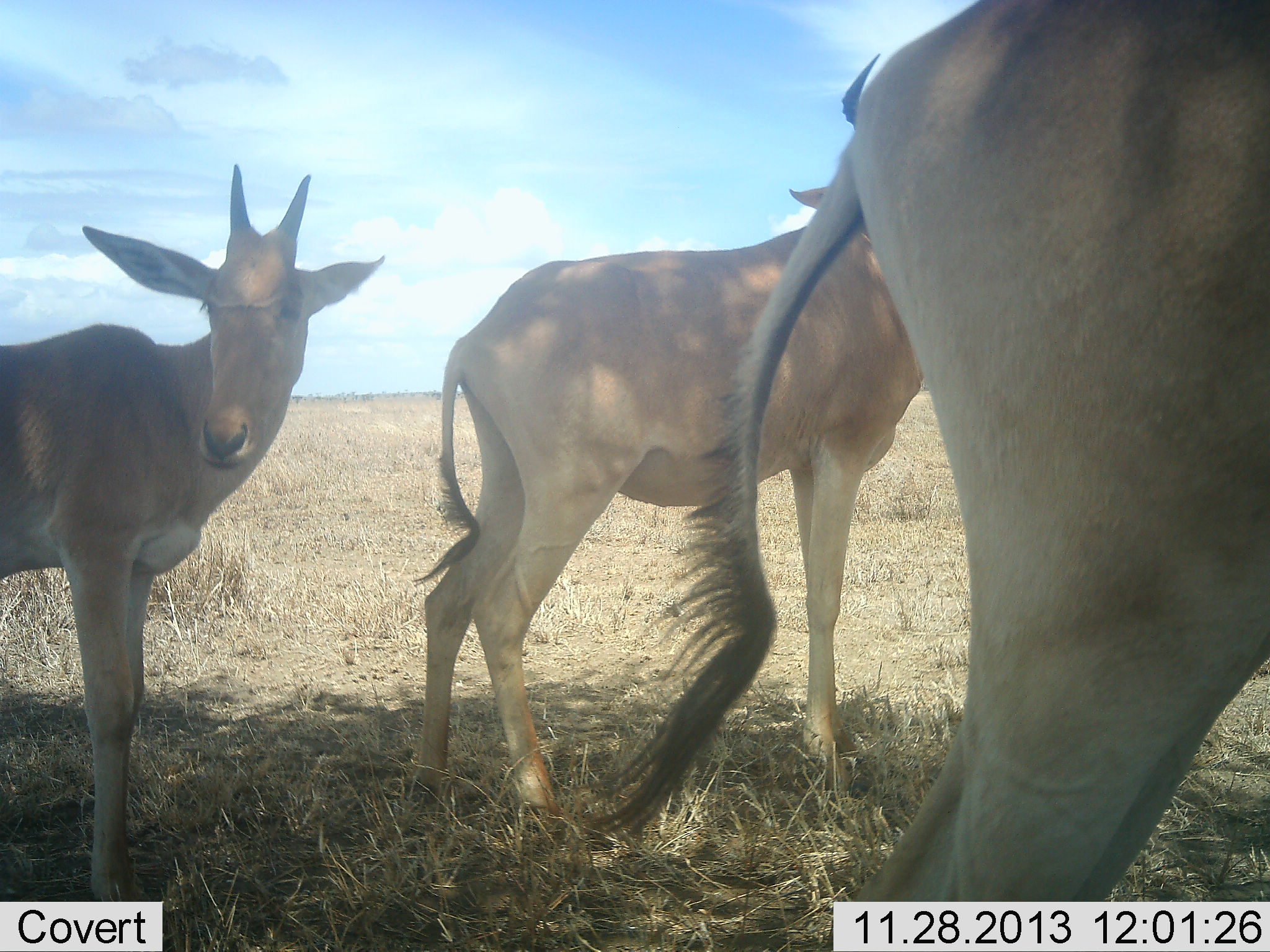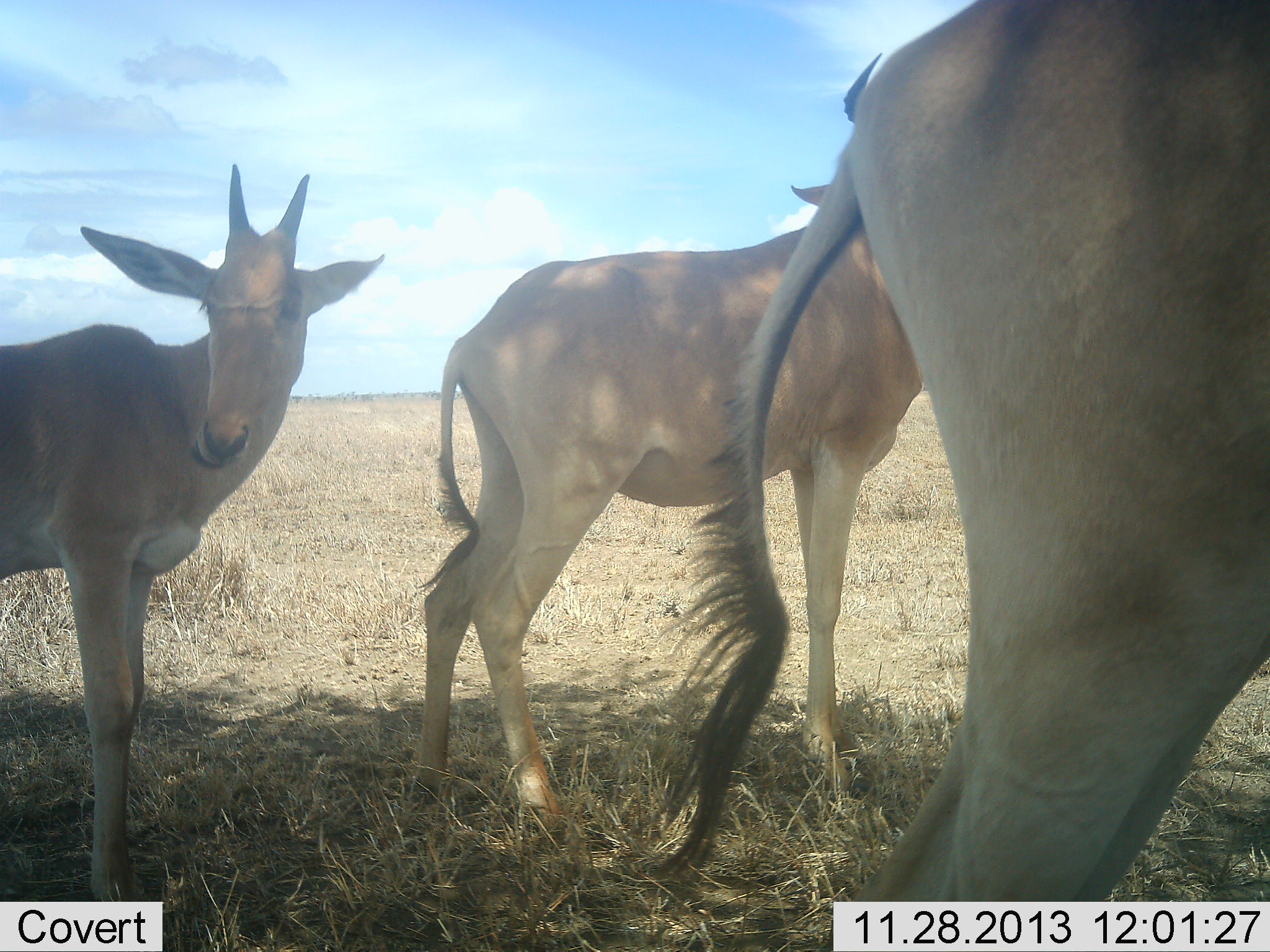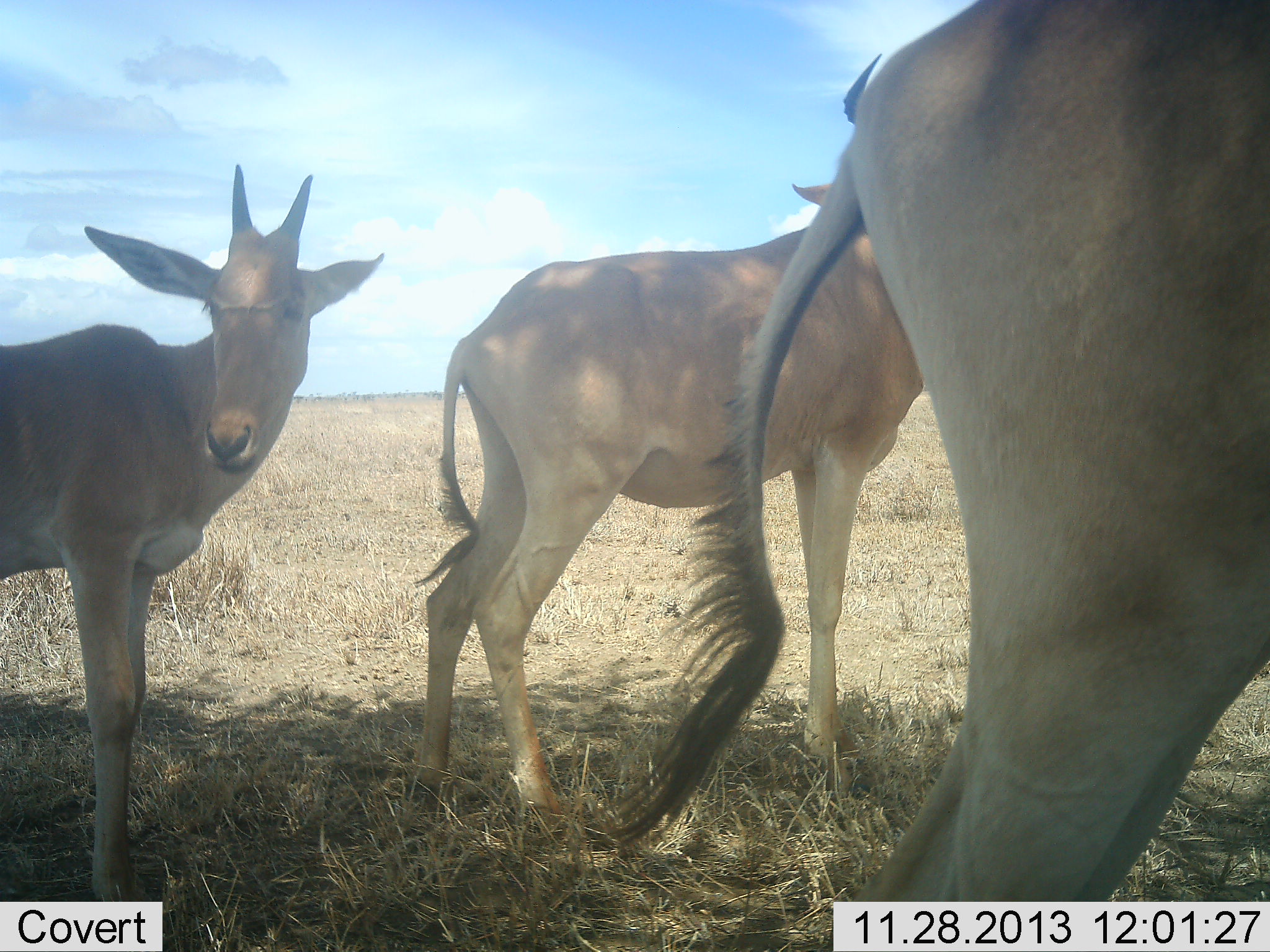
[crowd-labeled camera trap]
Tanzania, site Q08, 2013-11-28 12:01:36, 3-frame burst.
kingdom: Animalia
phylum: Chordata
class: Mammalia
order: Artiodactyla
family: Bovidae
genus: Alcelaphus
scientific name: Alcelaphus buselaphus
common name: hartebeest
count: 3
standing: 100%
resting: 11%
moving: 0%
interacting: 0%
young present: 37%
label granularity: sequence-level